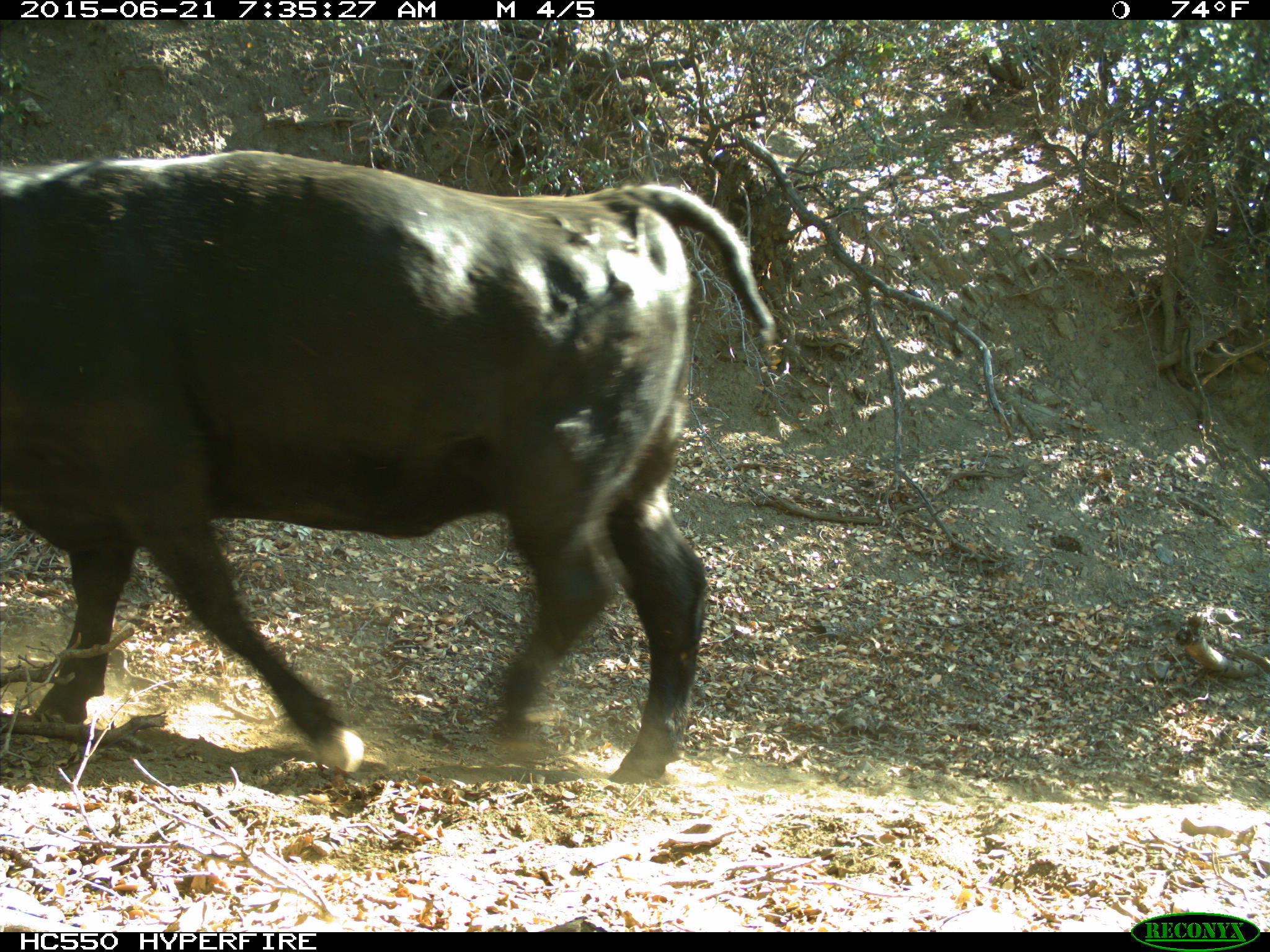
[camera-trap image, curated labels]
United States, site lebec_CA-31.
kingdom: Animalia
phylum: Chordata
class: Mammalia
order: Artiodactyla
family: Bovidae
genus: Bos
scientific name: Bos taurus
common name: domestic cow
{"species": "Bos taurus (domestic cow)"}